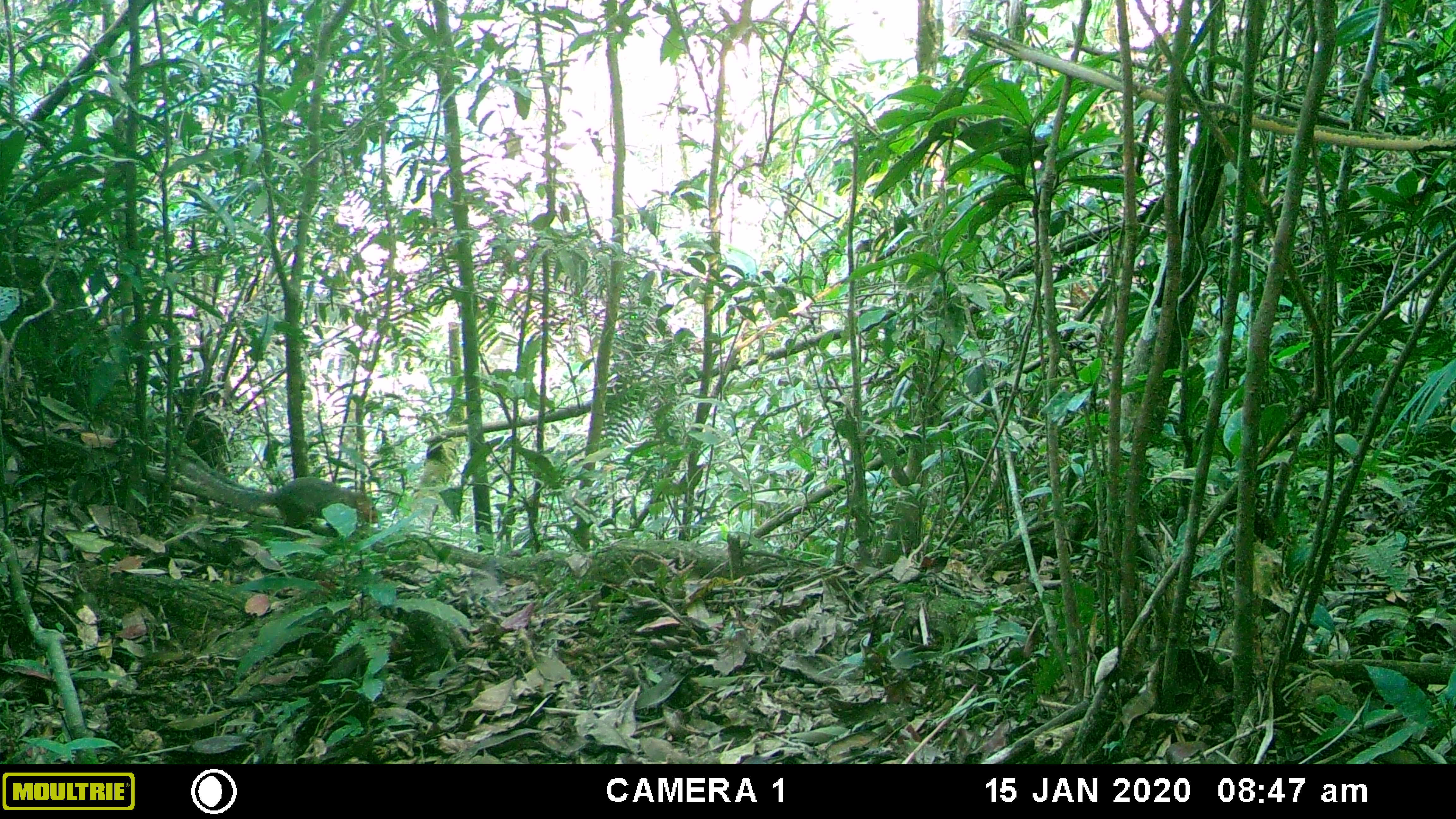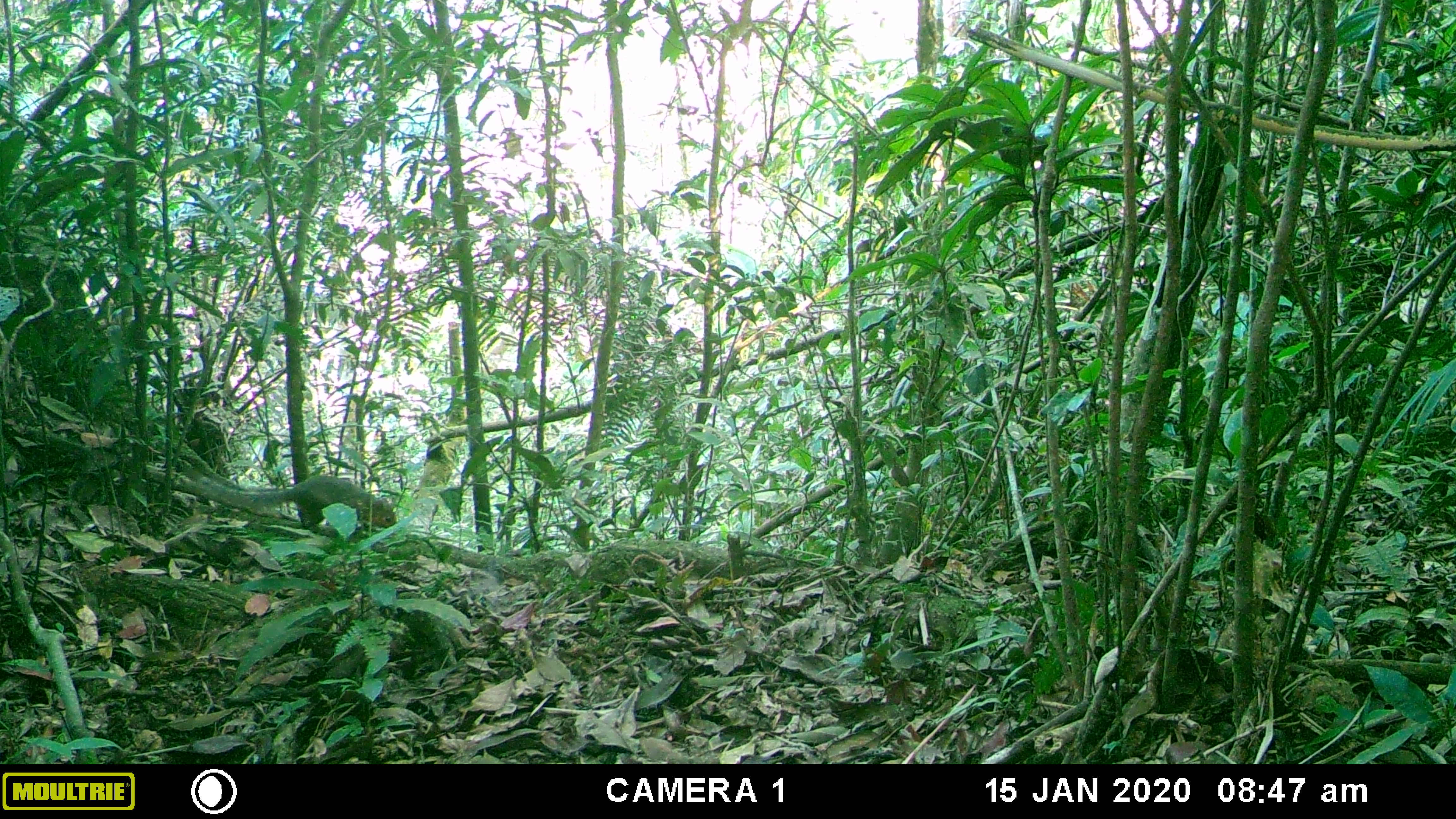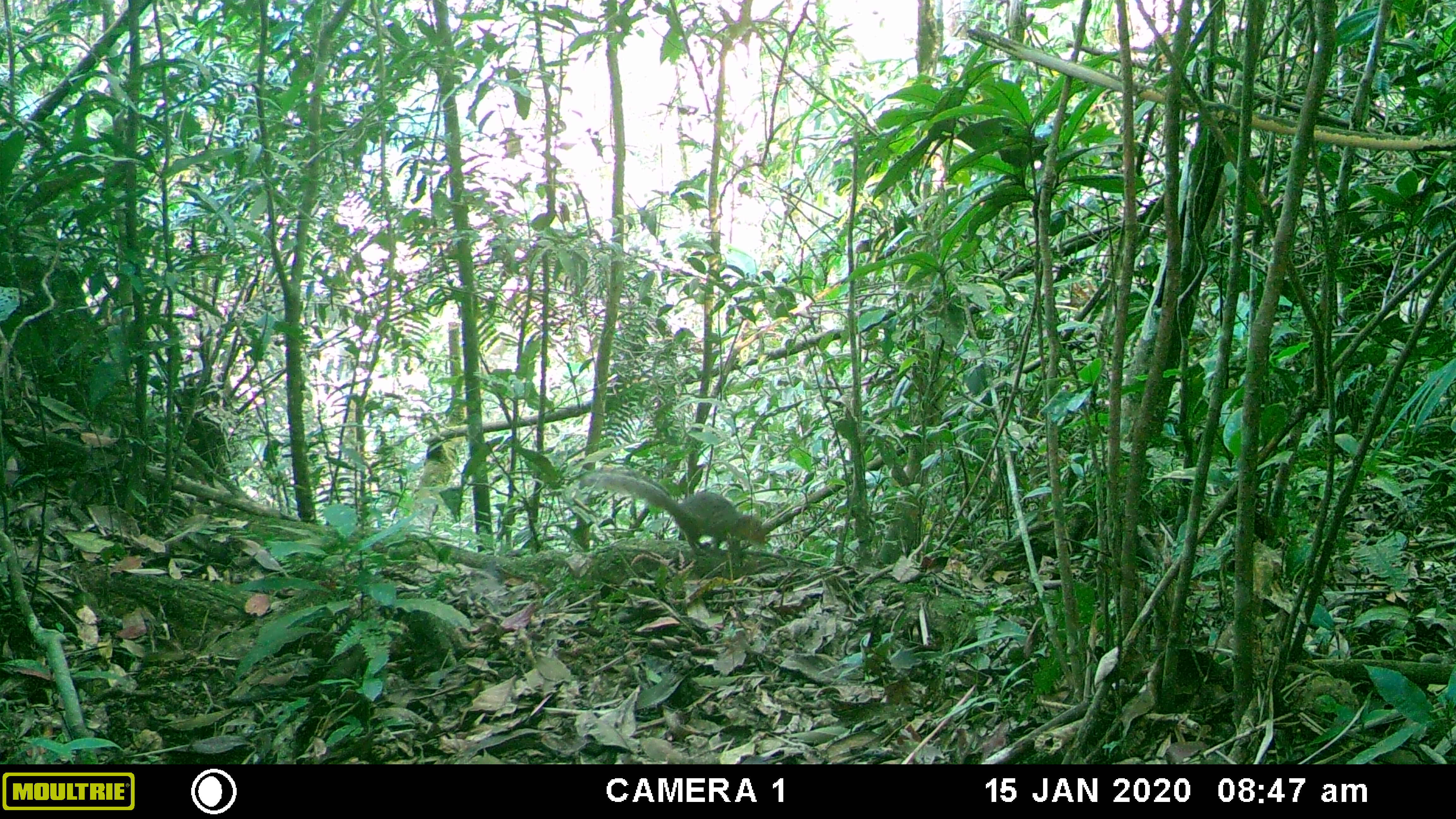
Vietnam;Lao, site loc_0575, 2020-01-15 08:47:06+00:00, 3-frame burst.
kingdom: Animalia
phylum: Chordata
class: Mammalia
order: Rodentia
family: Sciuridae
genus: Dremomys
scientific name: Dremomys rufigenis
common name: red-cheeked squirrel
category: red cheeked squirrel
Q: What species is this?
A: Red cheeked squirrel (red-cheeked squirrel) (Dremomys rufigenis).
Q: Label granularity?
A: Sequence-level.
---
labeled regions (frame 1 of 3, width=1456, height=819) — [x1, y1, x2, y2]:
red cheeked squirrel: [184, 463, 377, 528]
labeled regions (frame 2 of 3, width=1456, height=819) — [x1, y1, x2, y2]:
red cheeked squirrel: [195, 475, 396, 530]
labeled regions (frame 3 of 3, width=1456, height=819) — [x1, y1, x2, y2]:
red cheeked squirrel: [579, 467, 769, 553]